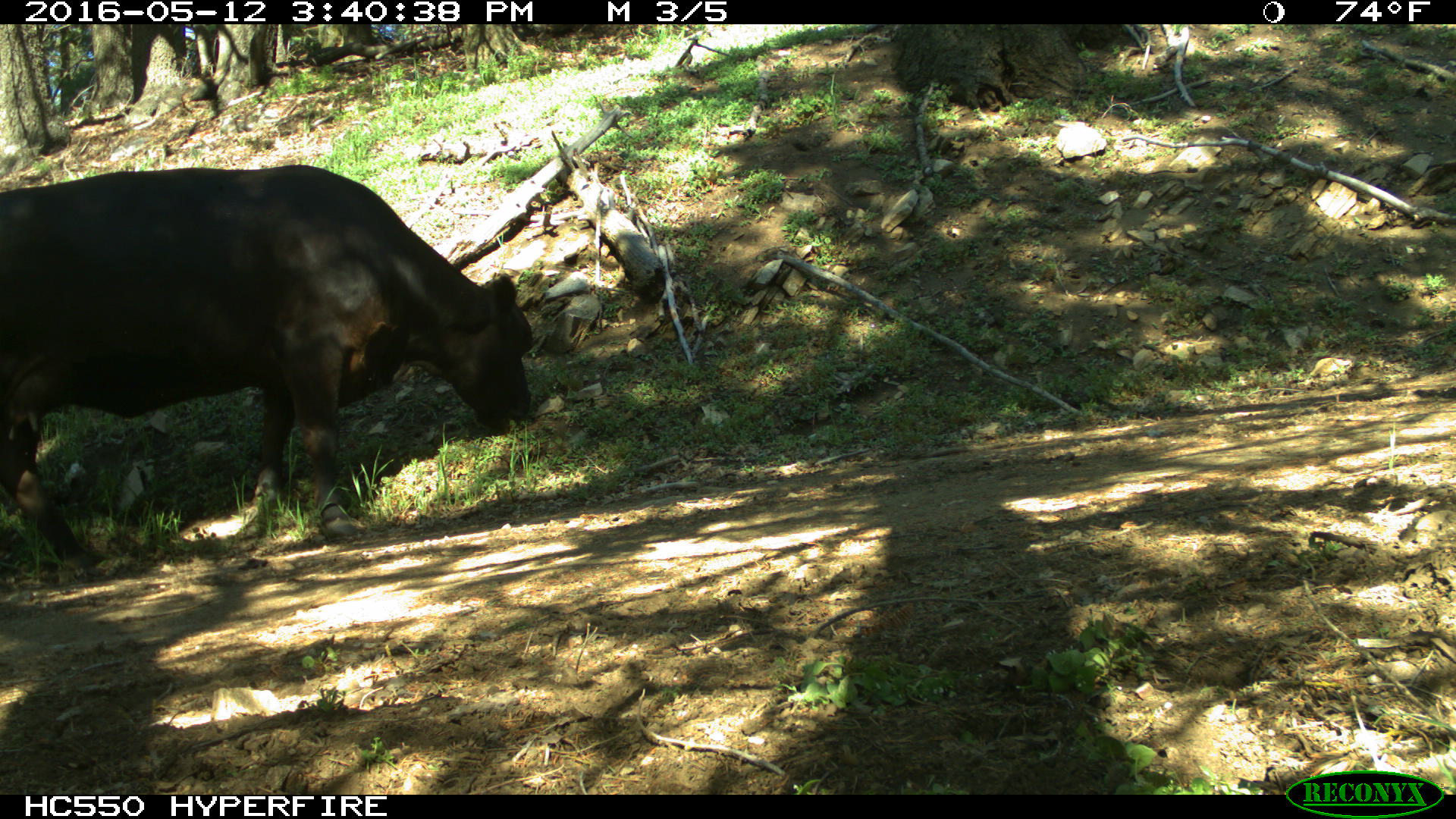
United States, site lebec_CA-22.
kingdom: Animalia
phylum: Chordata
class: Mammalia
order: Artiodactyla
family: Bovidae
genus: Bos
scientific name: Bos taurus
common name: domestic cow